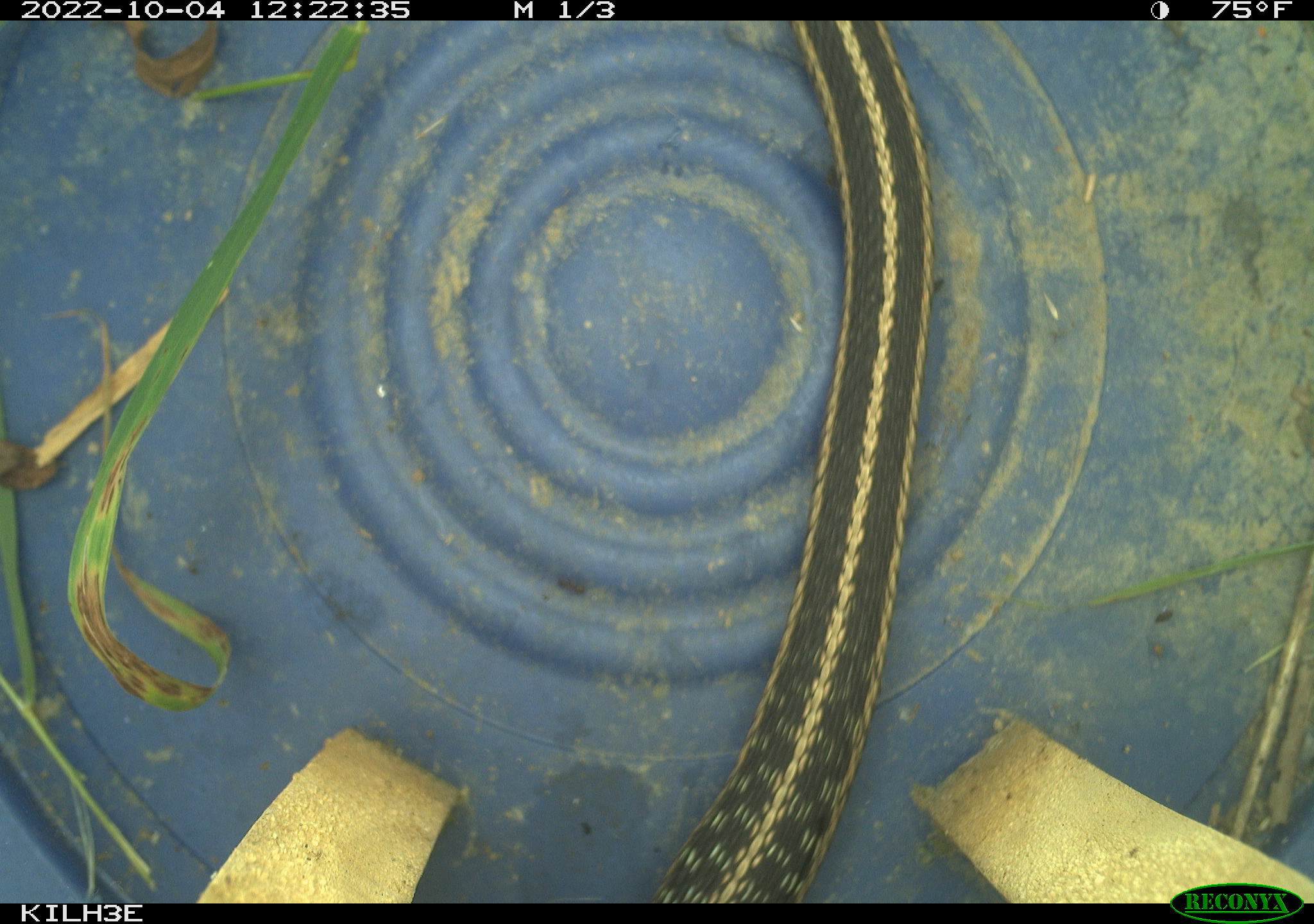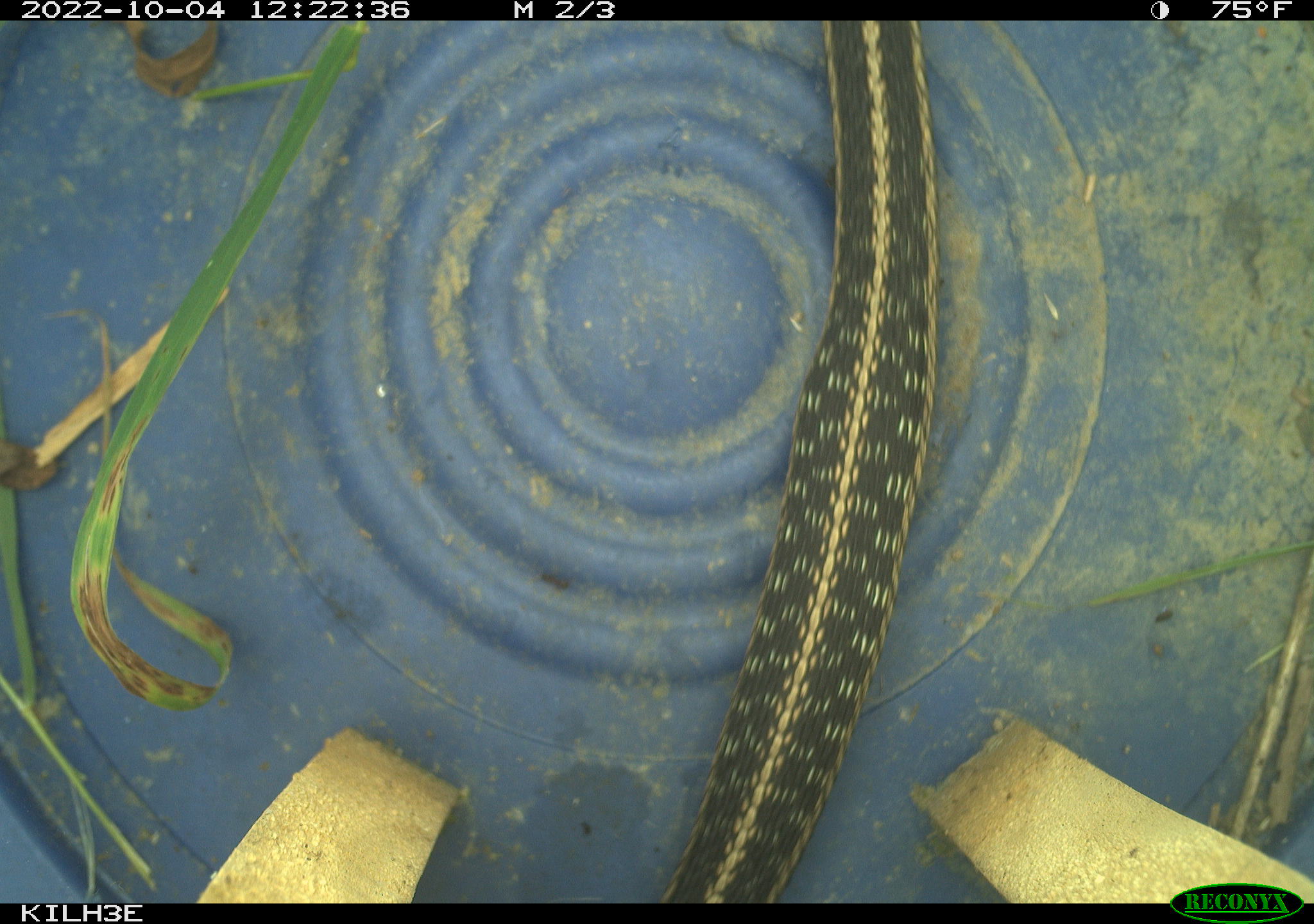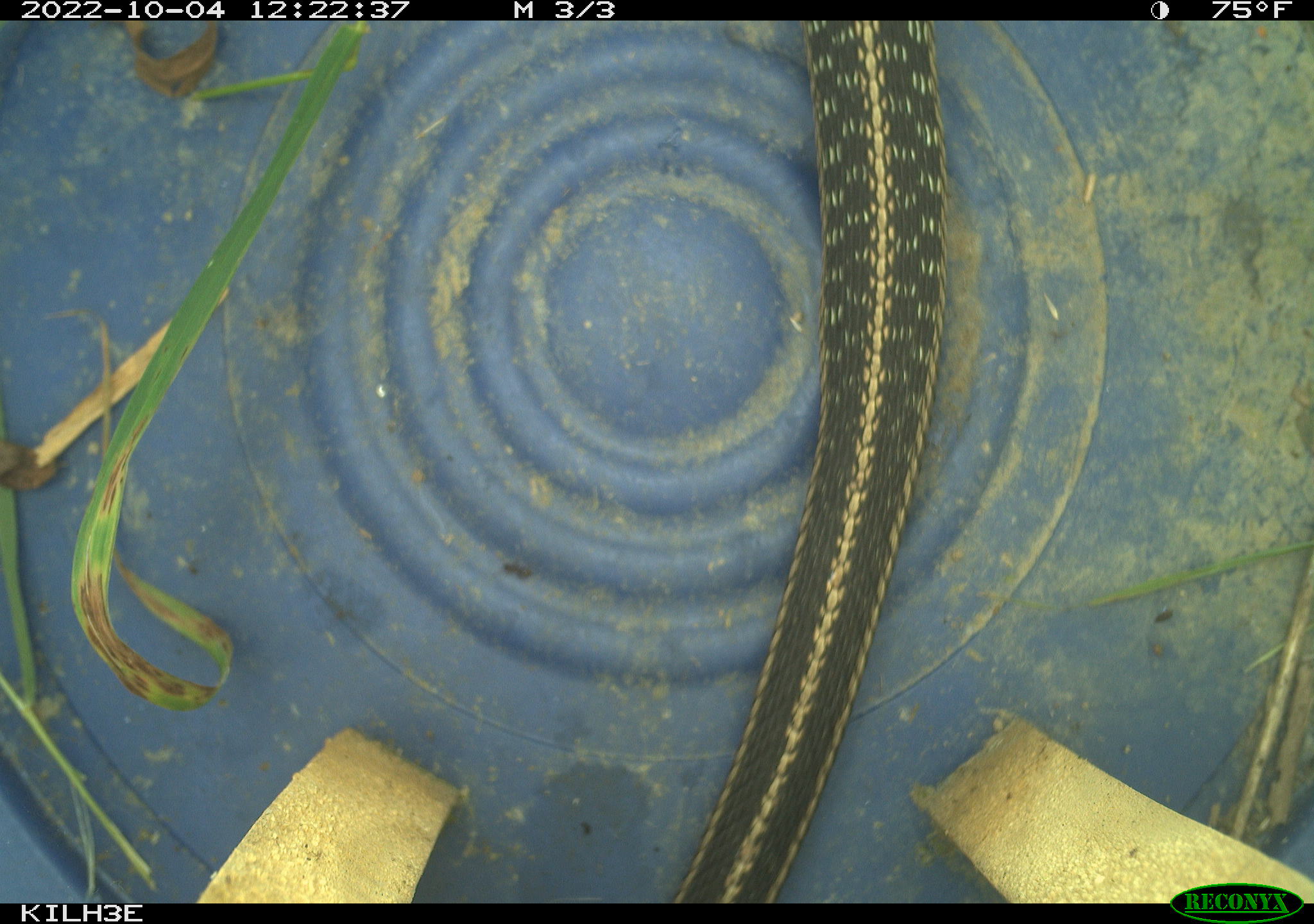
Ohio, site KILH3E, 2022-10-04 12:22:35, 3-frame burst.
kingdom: Animalia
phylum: Chordata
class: Reptilia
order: Squamata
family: Colubridae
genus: Thamnophis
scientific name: Thamnophis sirtalis sirtalis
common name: eastern gartersnake